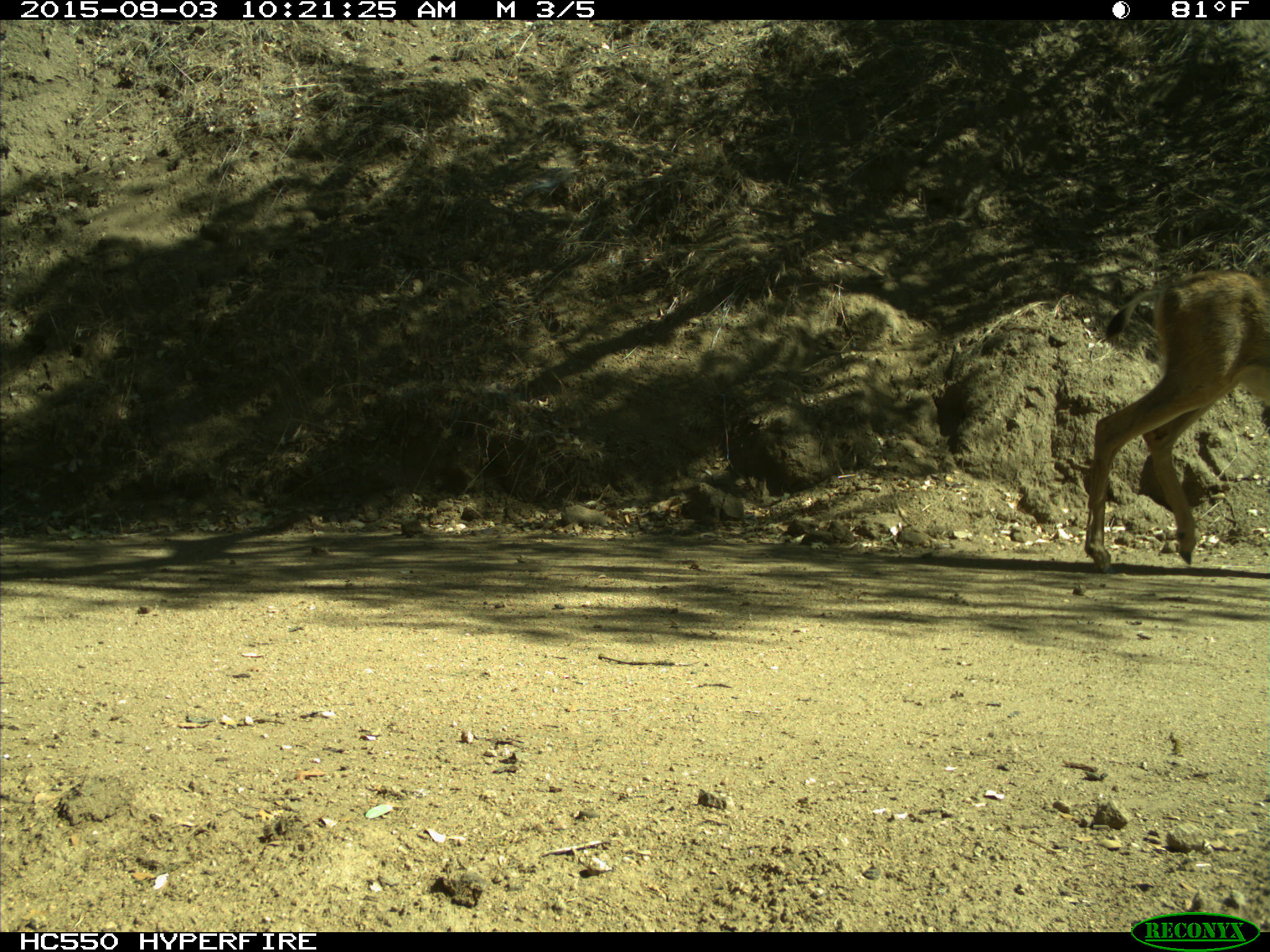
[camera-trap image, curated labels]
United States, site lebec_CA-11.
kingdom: Animalia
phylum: Chordata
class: Mammalia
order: Artiodactyla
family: Cervidae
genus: Odocoileus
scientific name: Odocoileus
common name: deer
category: unidentified deer